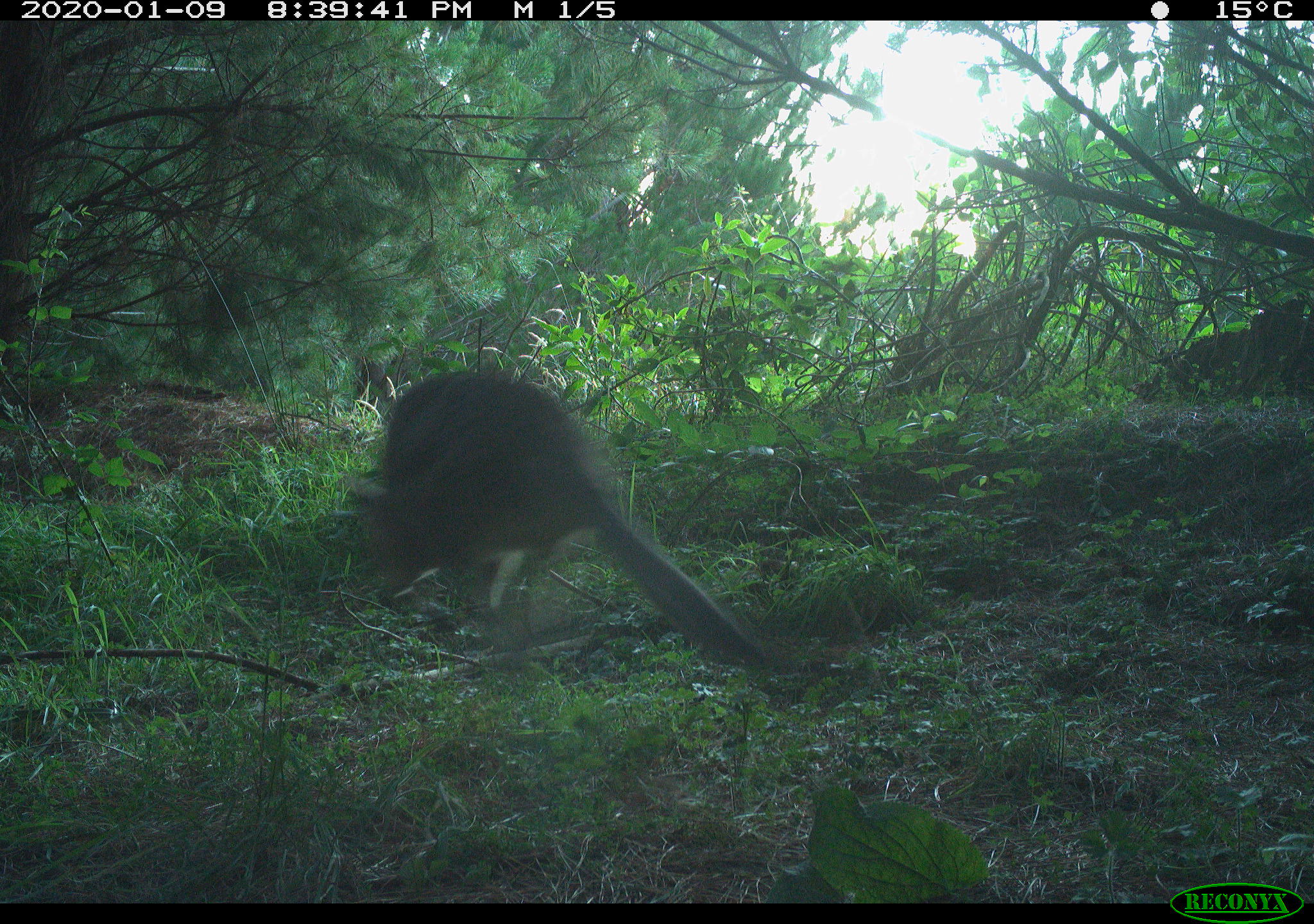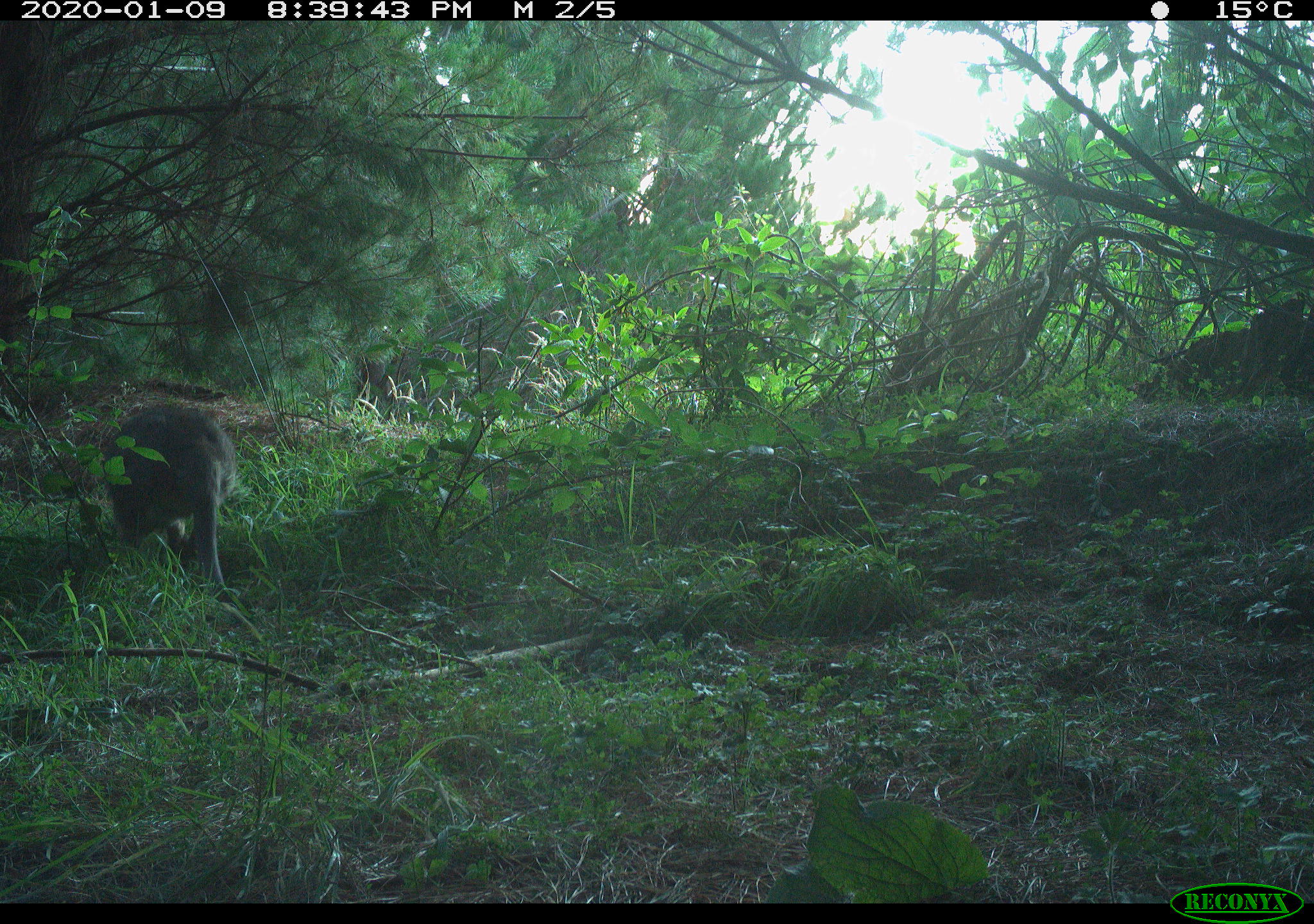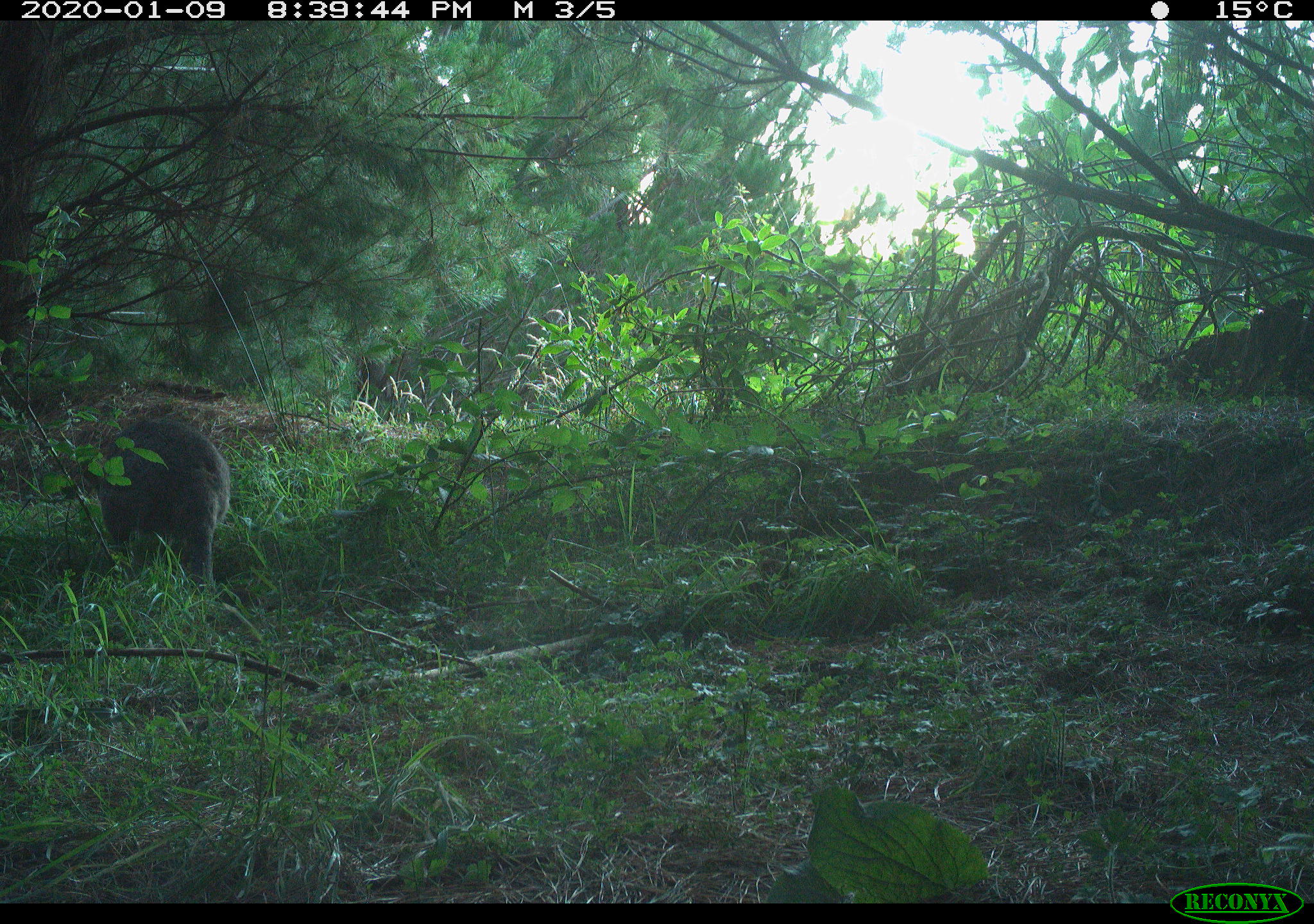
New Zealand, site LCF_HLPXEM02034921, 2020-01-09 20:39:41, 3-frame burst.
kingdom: Animalia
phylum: Chordata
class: Mammalia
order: Diprotodontia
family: Macropodidae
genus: Notamacropus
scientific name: Notamacropus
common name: wallaby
Wallaby (Notamacropus).